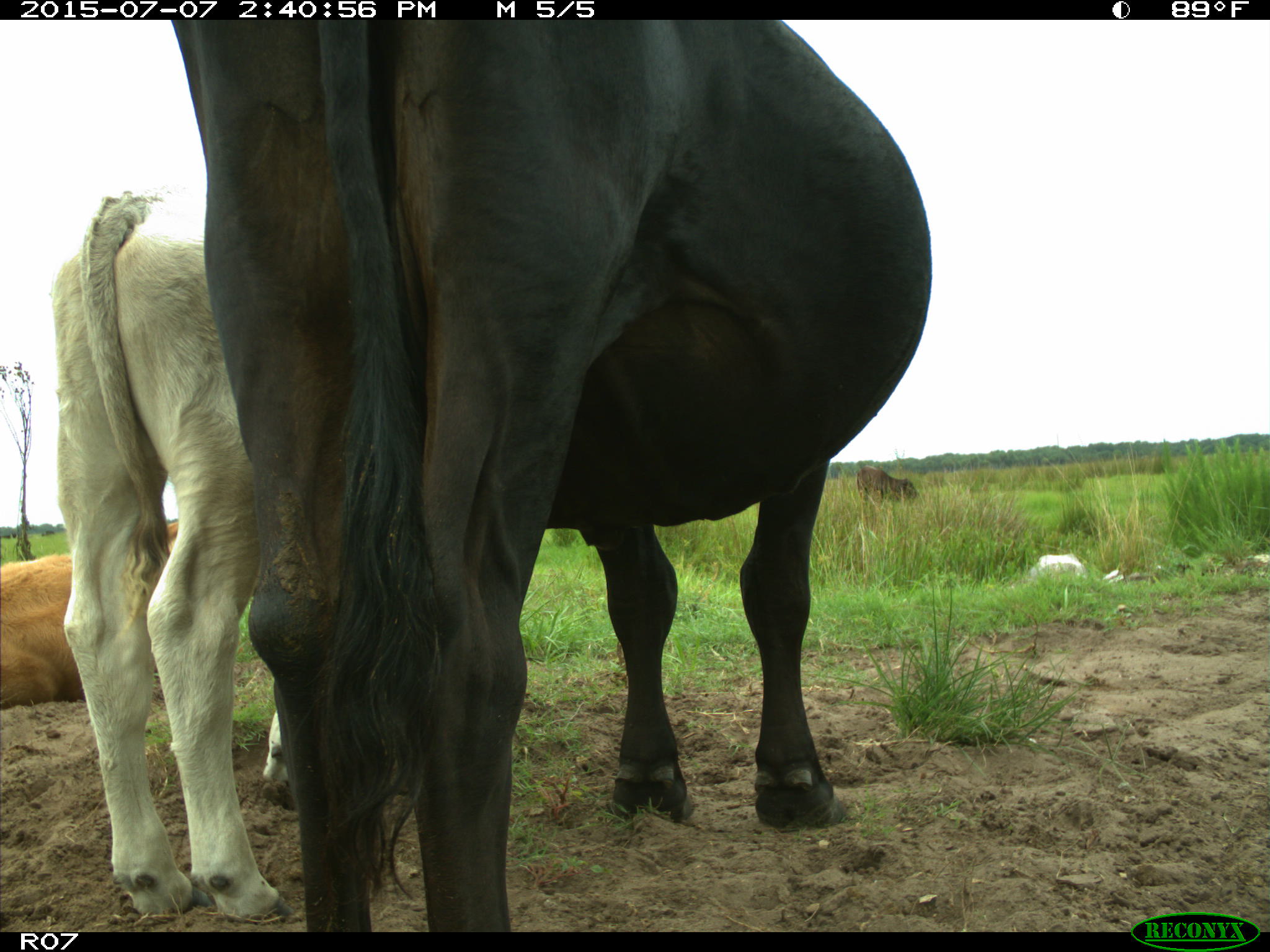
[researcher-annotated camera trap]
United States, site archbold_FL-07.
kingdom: Animalia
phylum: Chordata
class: Mammalia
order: Artiodactyla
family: Bovidae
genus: Bos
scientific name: Bos taurus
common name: domestic cow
Bos taurus (domestic cow).